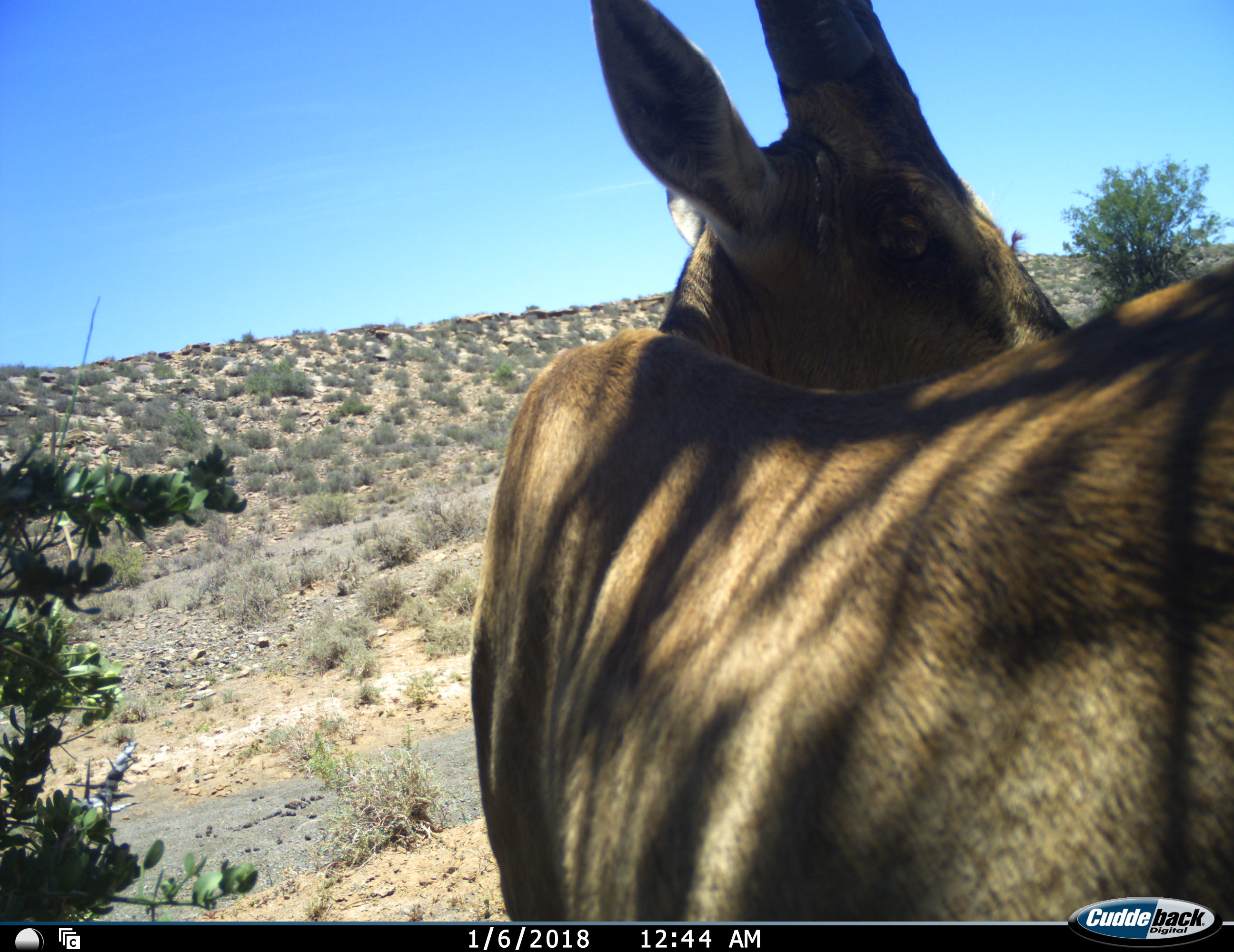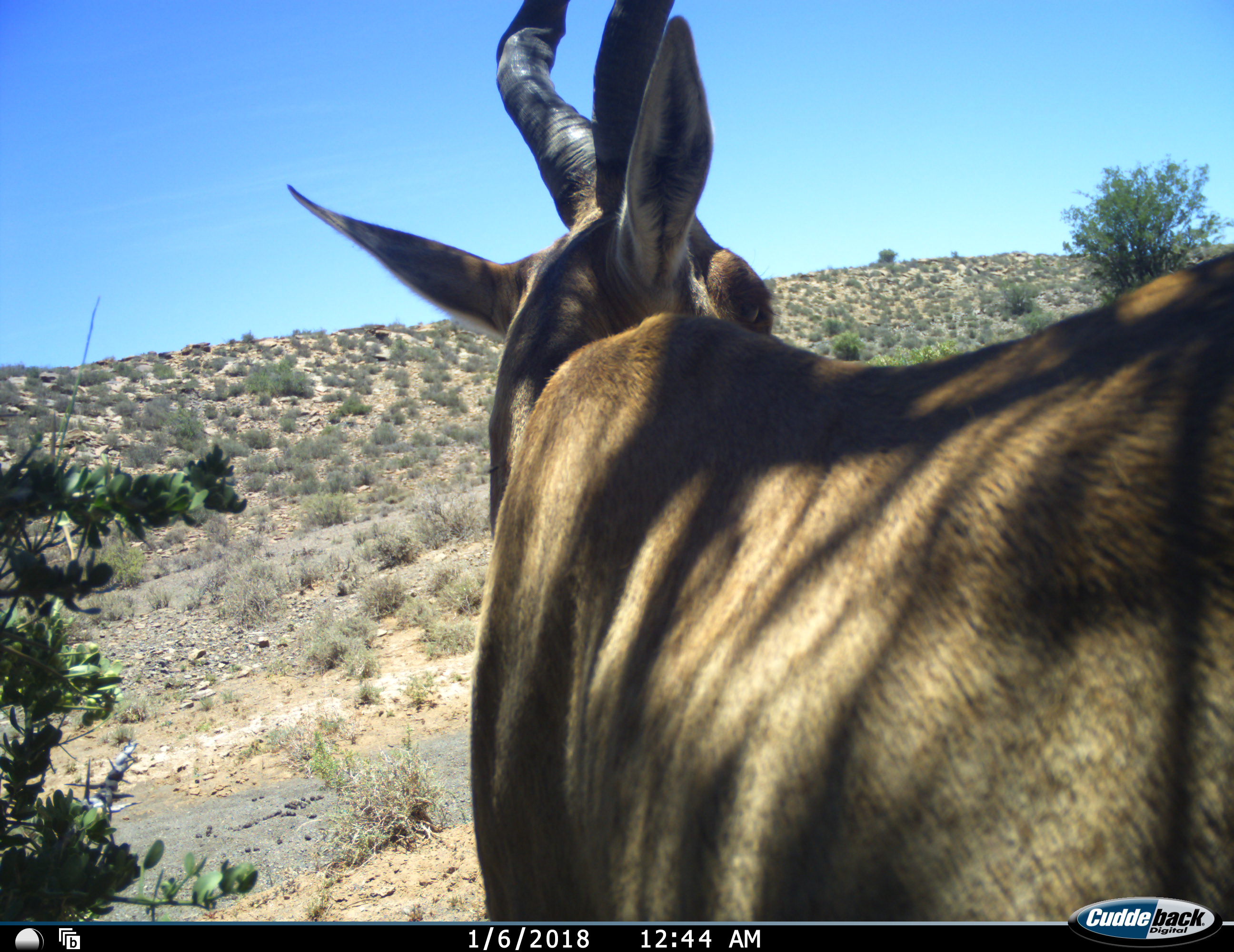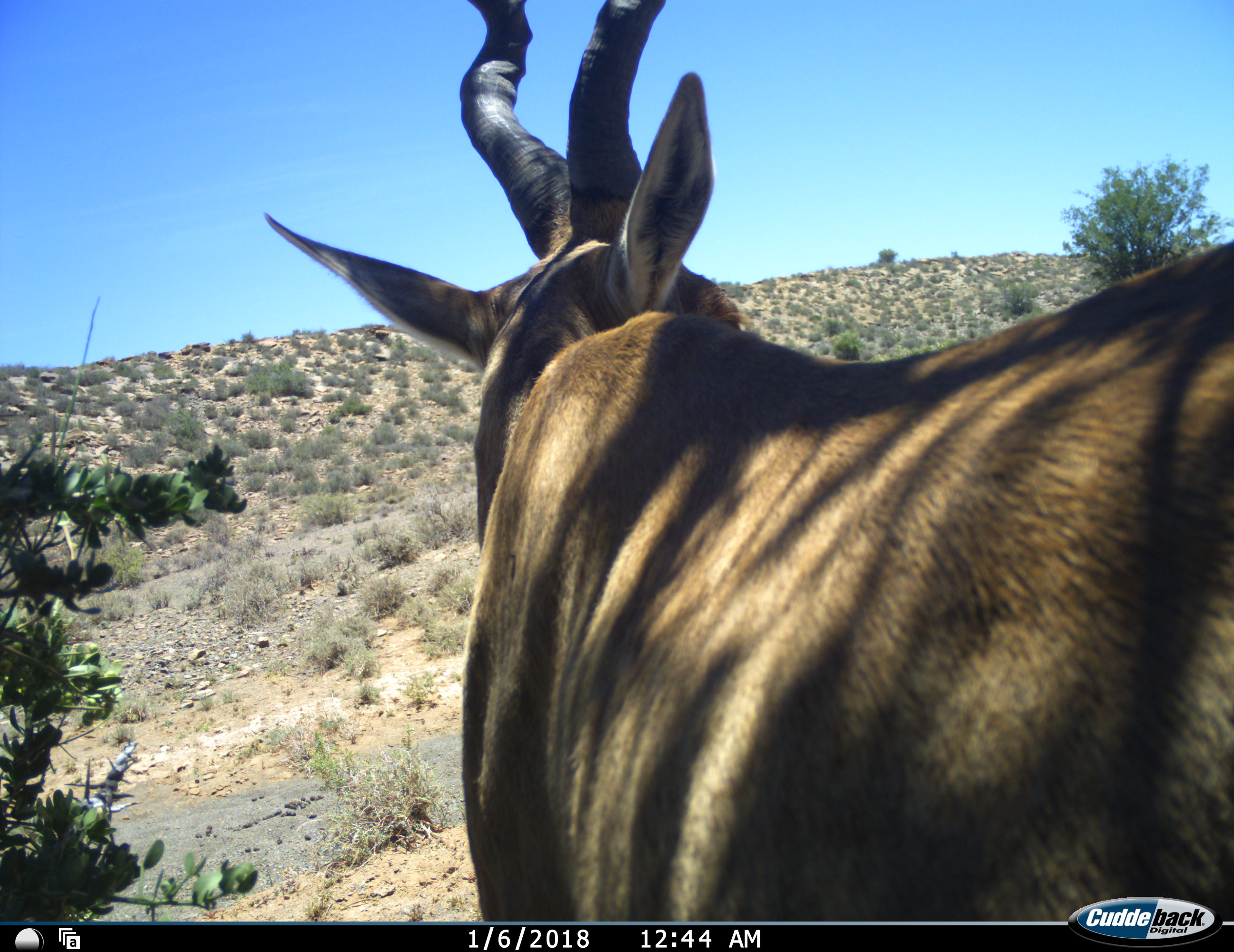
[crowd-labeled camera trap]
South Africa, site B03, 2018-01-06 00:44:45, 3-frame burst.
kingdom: Animalia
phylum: Chordata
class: Mammalia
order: Artiodactyla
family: Bovidae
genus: Alcelaphus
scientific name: Alcelaphus buselaphus caama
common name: red hartebeest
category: hartebeestred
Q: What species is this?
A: Hartebeestred (red hartebeest) (Alcelaphus buselaphus caama).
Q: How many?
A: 1.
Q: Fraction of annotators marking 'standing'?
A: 100%.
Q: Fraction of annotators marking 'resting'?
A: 0%.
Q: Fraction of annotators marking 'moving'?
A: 12%.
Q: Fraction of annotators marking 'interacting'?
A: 0%.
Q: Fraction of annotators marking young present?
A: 0%.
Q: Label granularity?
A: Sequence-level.